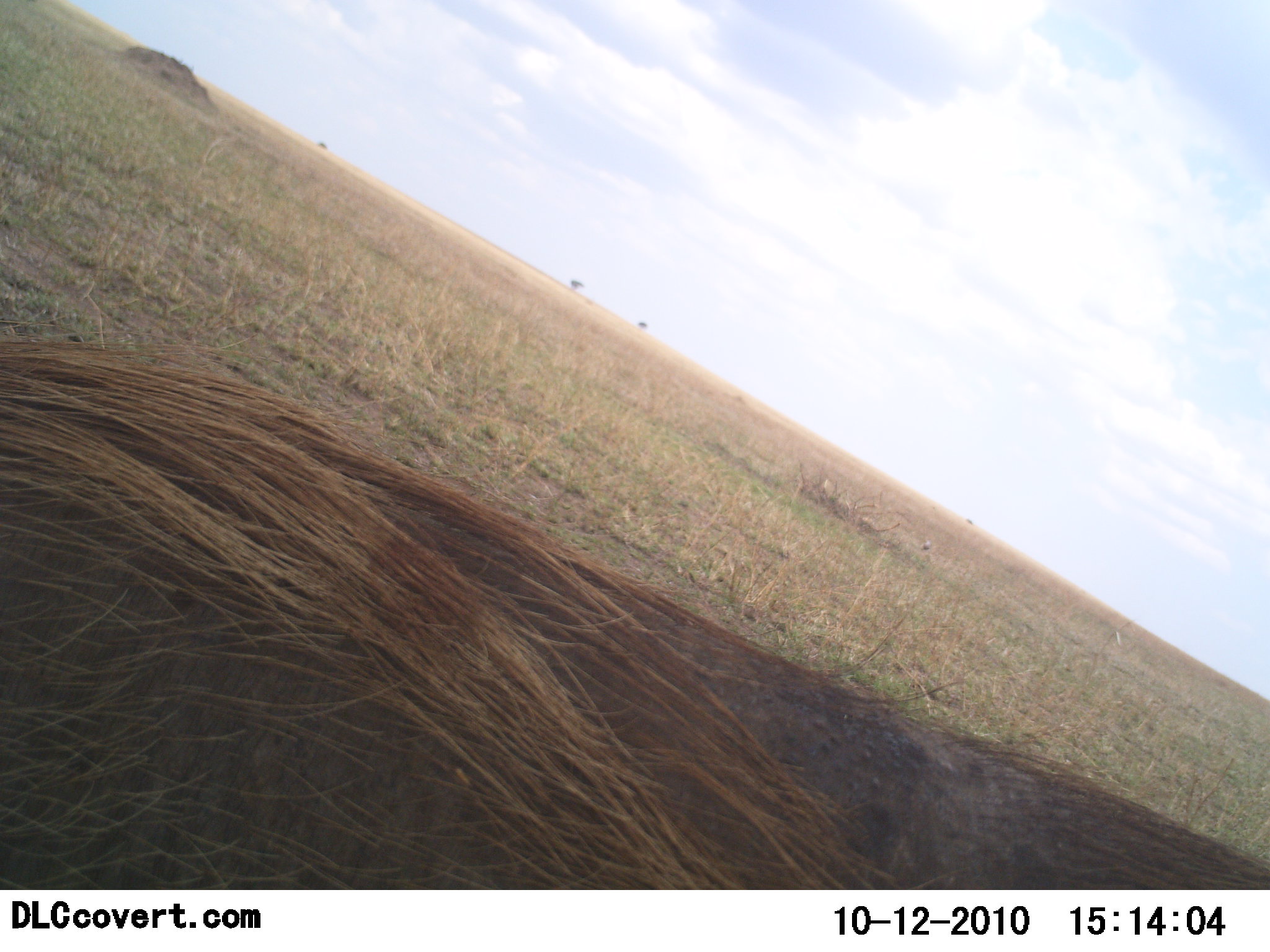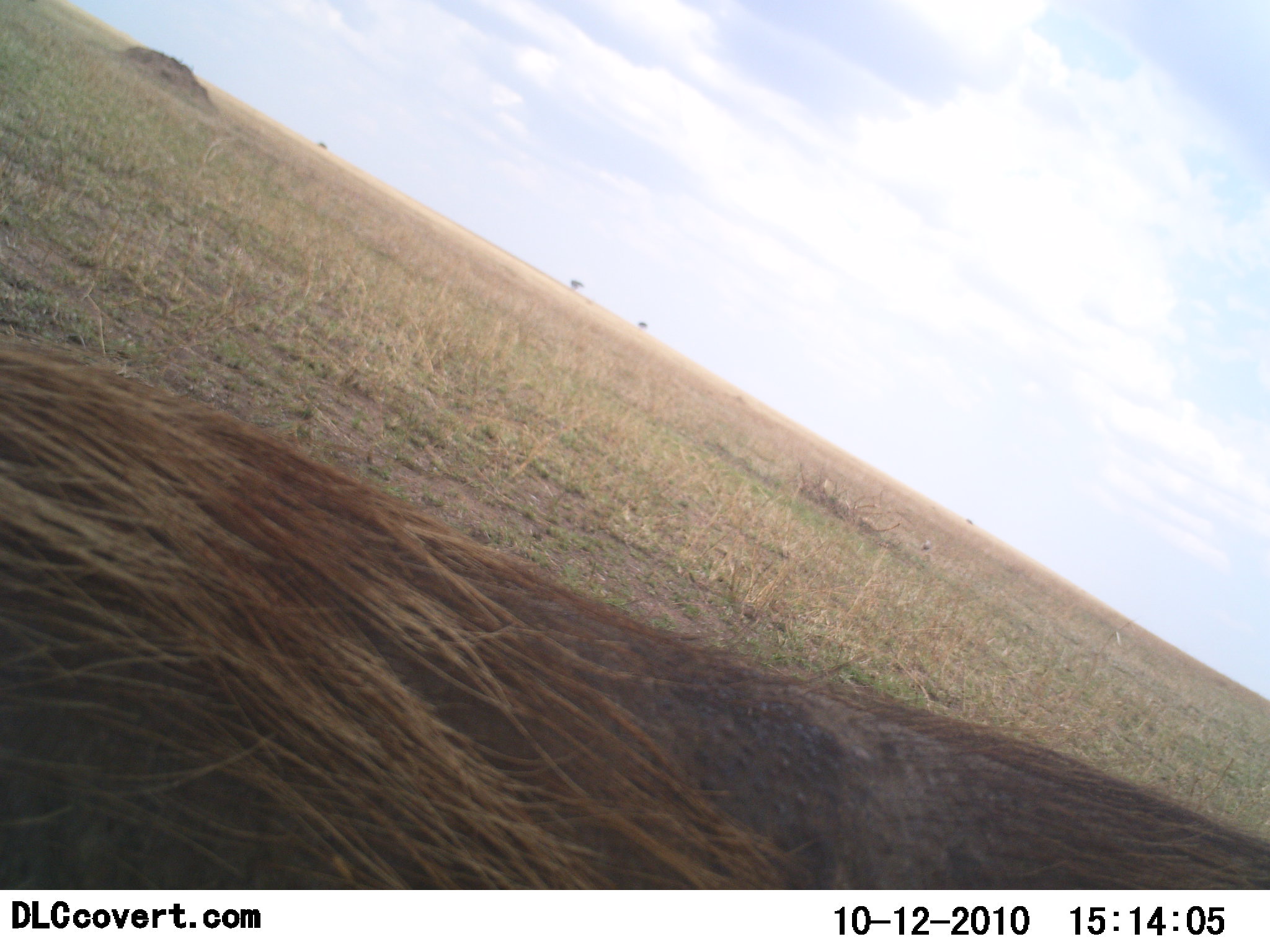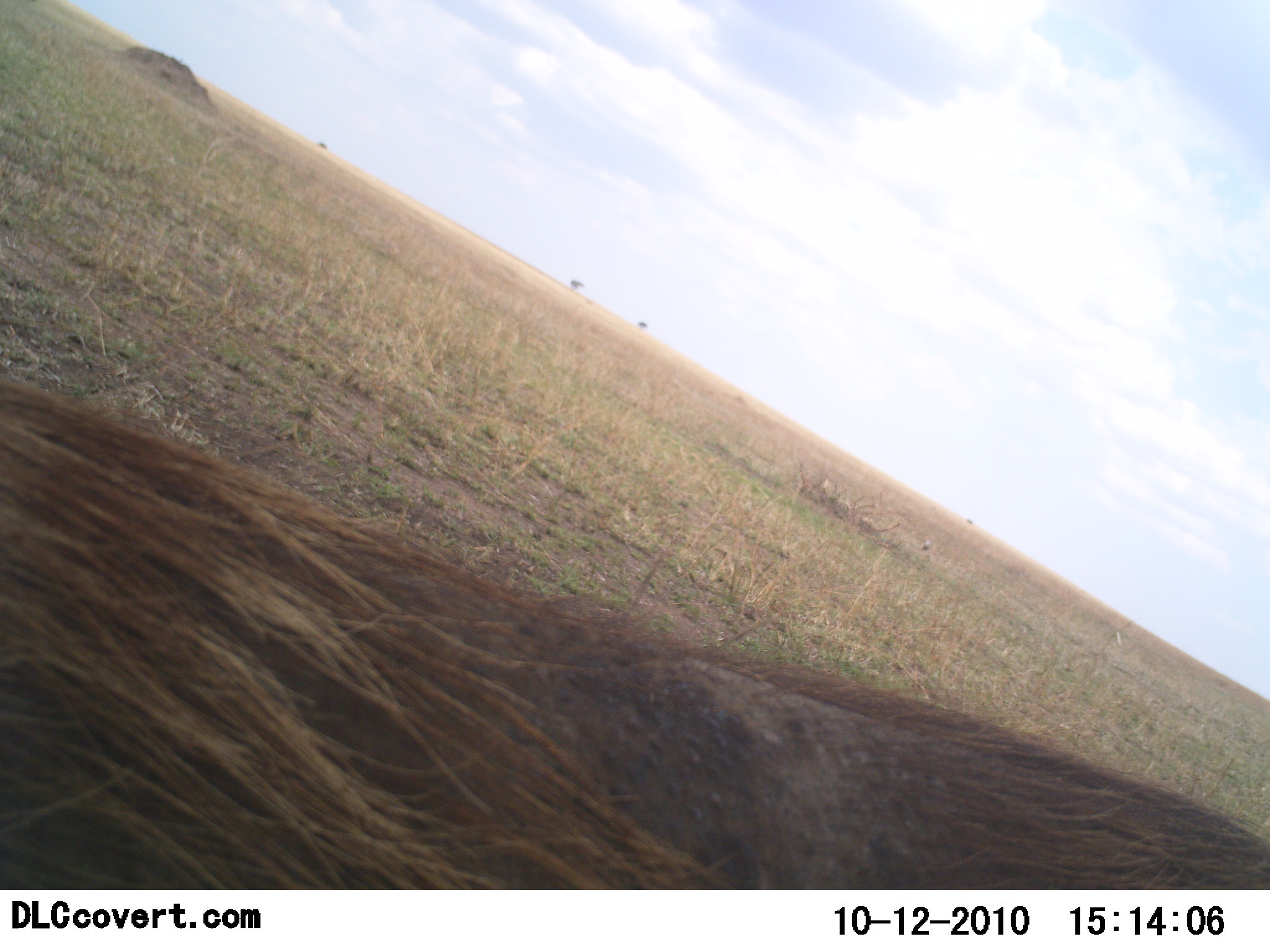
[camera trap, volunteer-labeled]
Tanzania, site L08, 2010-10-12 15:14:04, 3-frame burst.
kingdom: Animalia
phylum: Chordata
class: Mammalia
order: Artiodactyla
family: Suidae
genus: Phacochoerus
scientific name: Phacochoerus africanus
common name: warthog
Warthog (Phacochoerus africanus), count 1. Behavior (volunteer vote fractions): standing 67%, resting 0%, moving 33%, interacting 0%. Young present (vote fraction): 0%. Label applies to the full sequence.